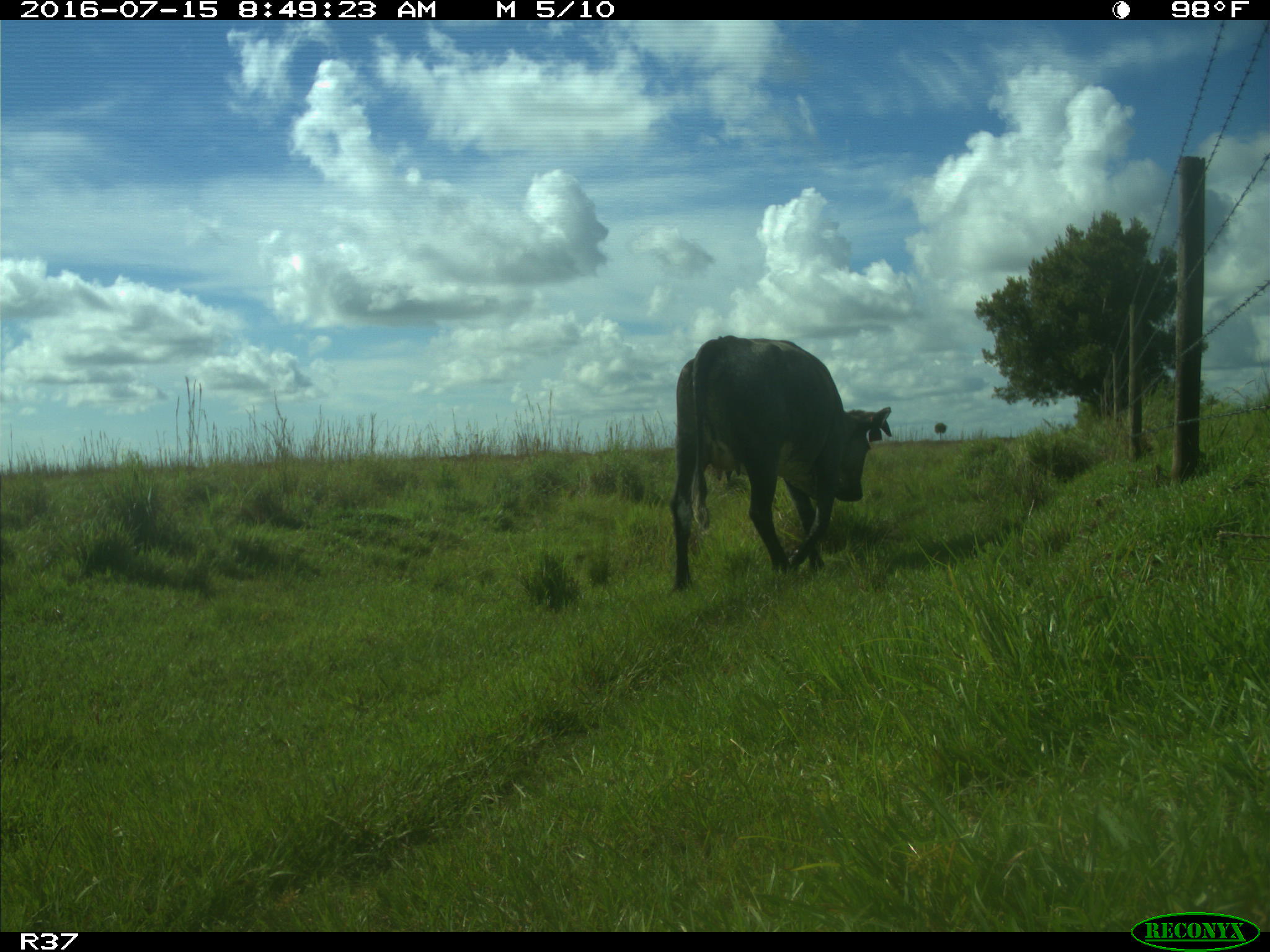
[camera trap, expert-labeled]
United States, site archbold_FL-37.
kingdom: Animalia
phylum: Chordata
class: Mammalia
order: Artiodactyla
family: Bovidae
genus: Bos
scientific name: Bos taurus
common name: domestic cow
Bos taurus (domestic cow).